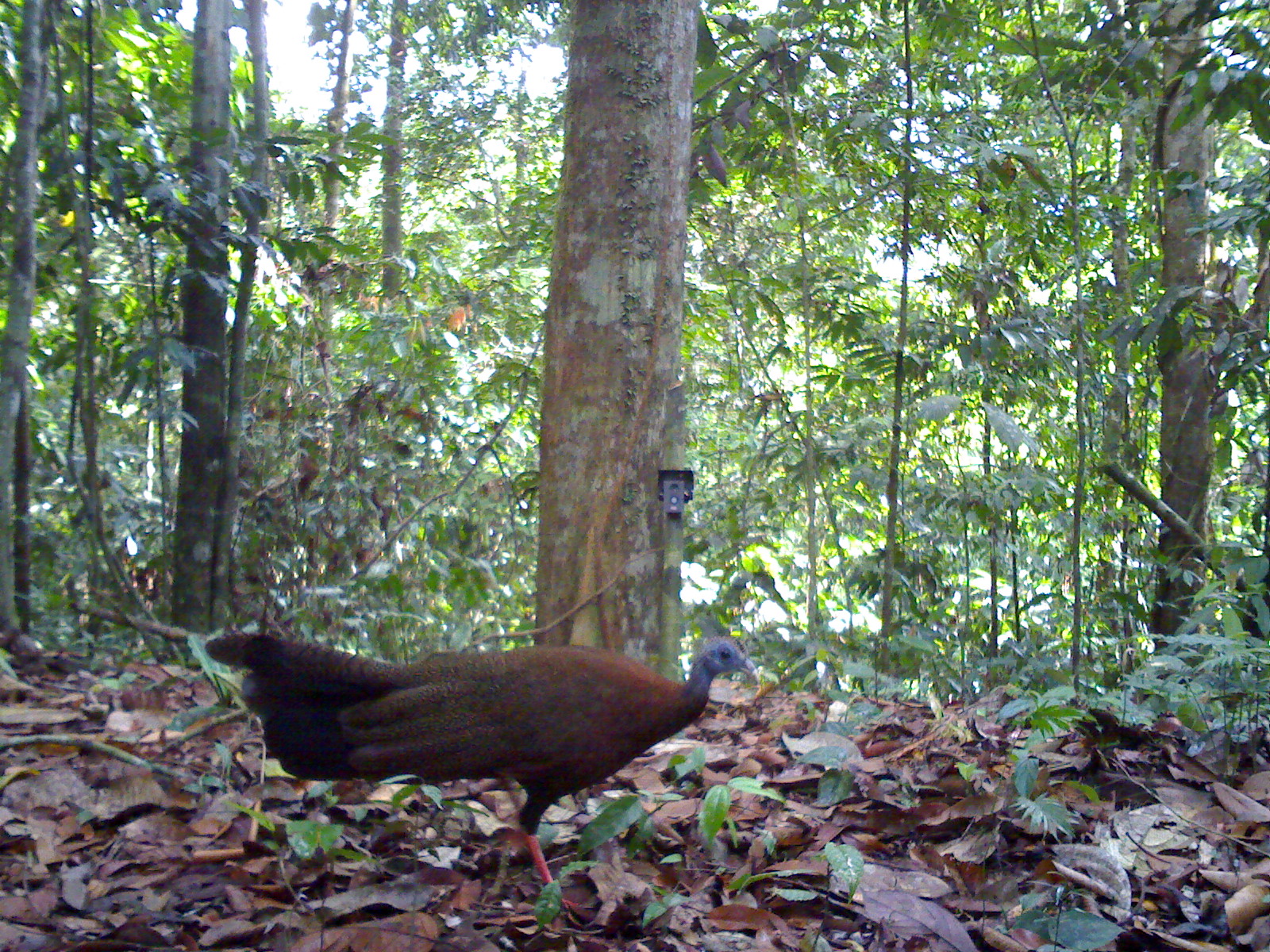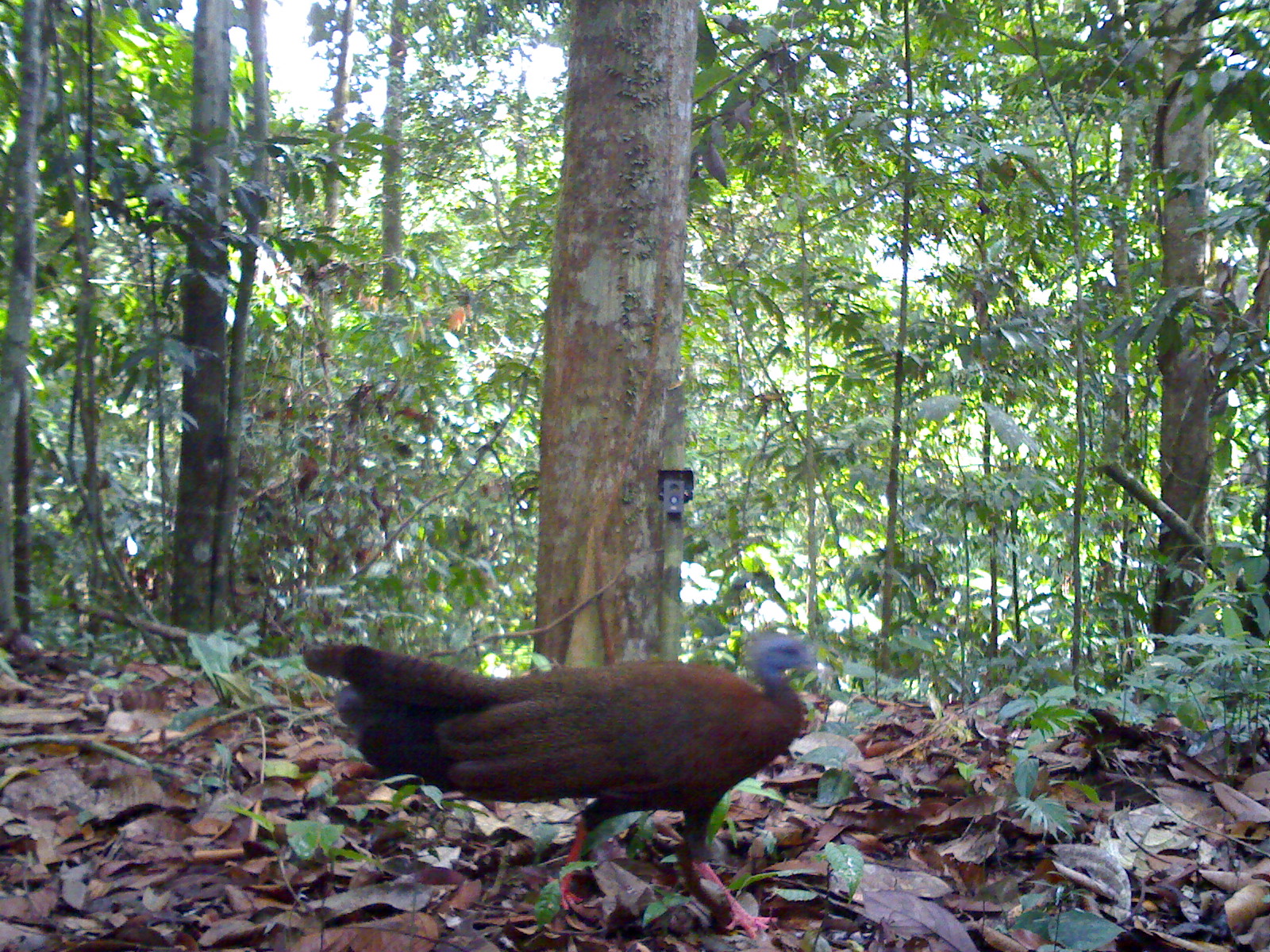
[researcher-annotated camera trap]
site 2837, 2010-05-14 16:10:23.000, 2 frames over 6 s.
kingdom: Animalia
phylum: Chordata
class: Aves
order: Galliformes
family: Phasianidae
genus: Argusianus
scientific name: Argusianus argus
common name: great argus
Argusianus argus (great argus), count 1.